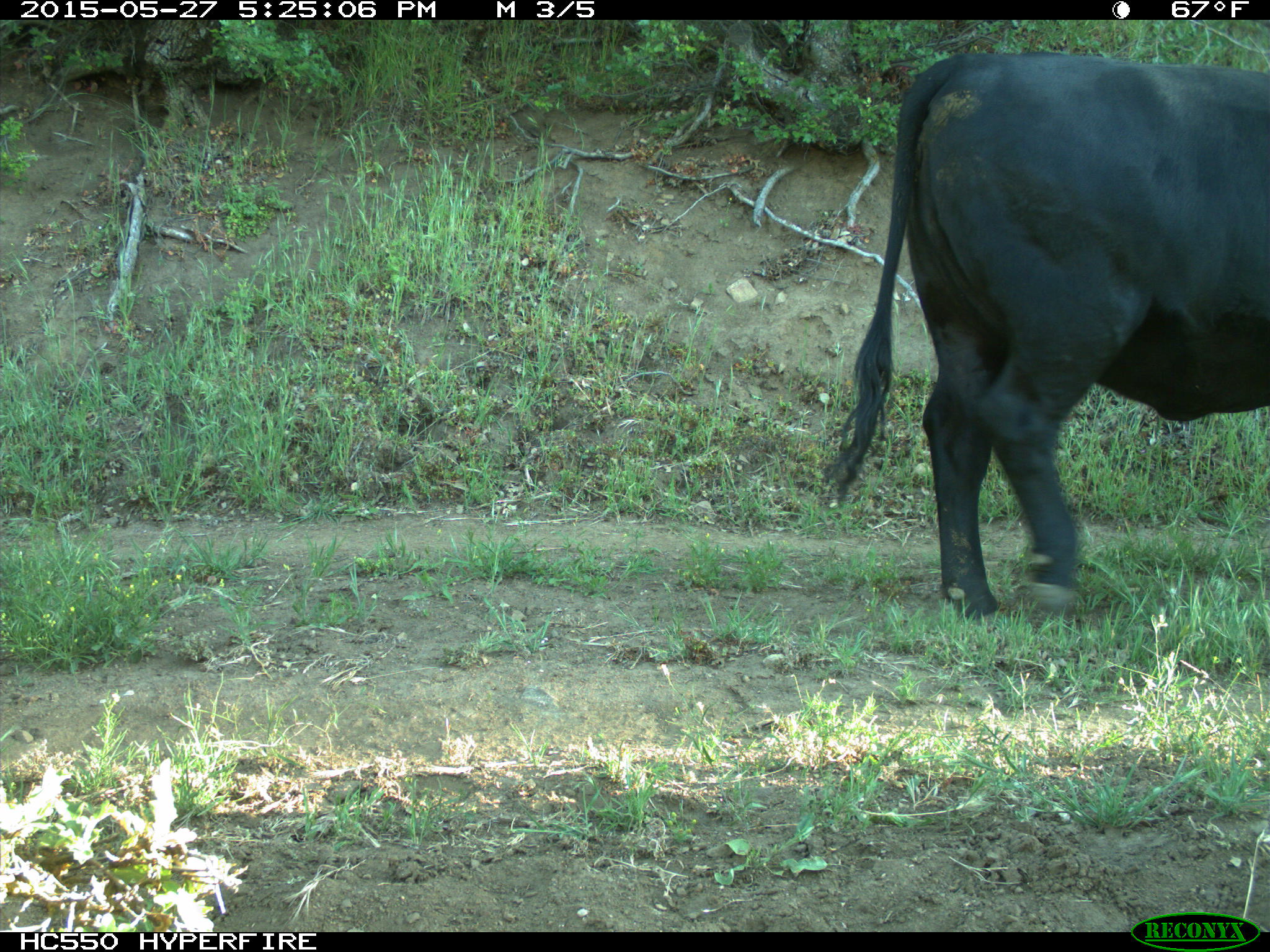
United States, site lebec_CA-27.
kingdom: Animalia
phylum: Chordata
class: Mammalia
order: Artiodactyla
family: Bovidae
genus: Bos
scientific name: Bos taurus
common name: domestic cow